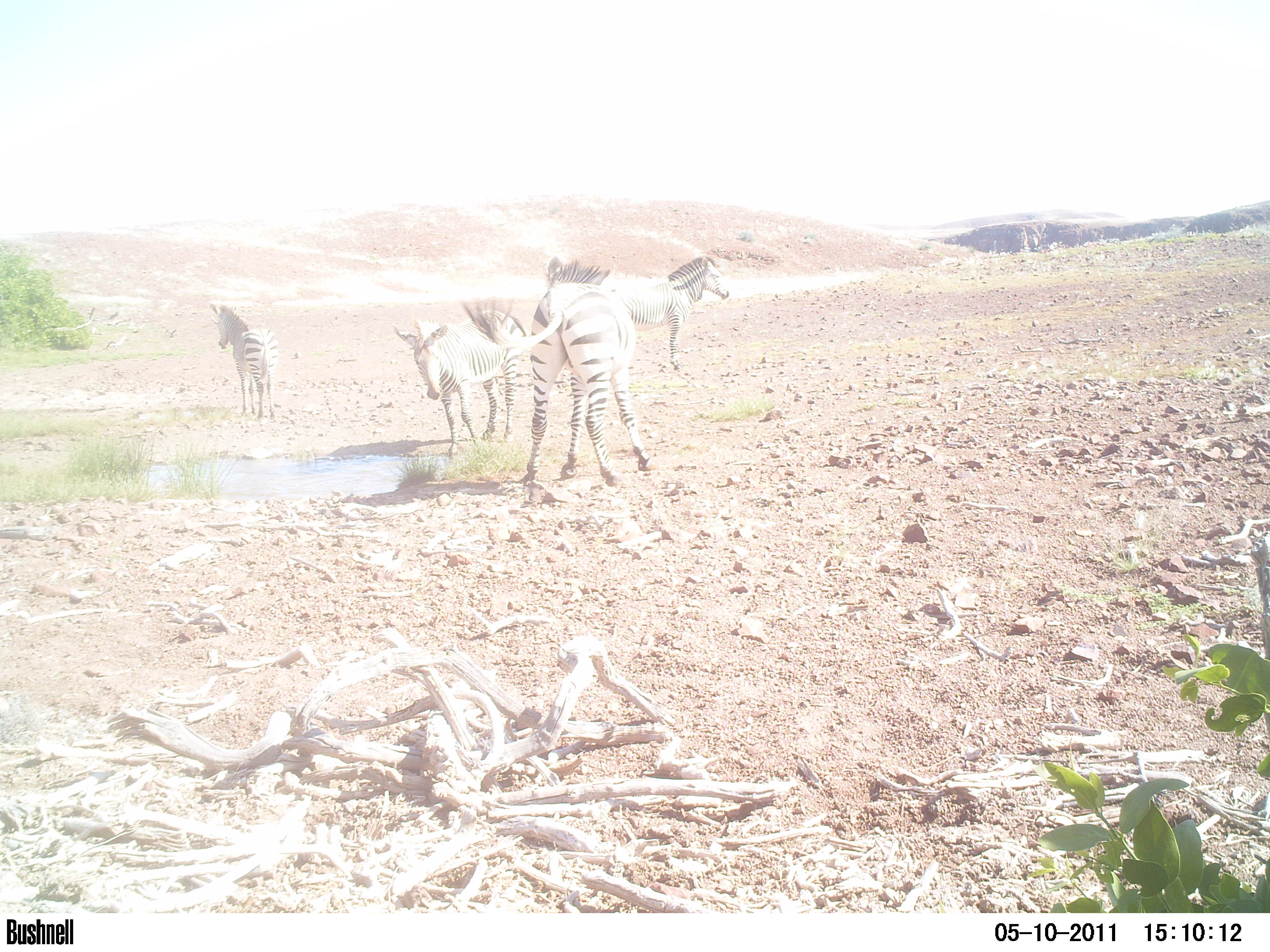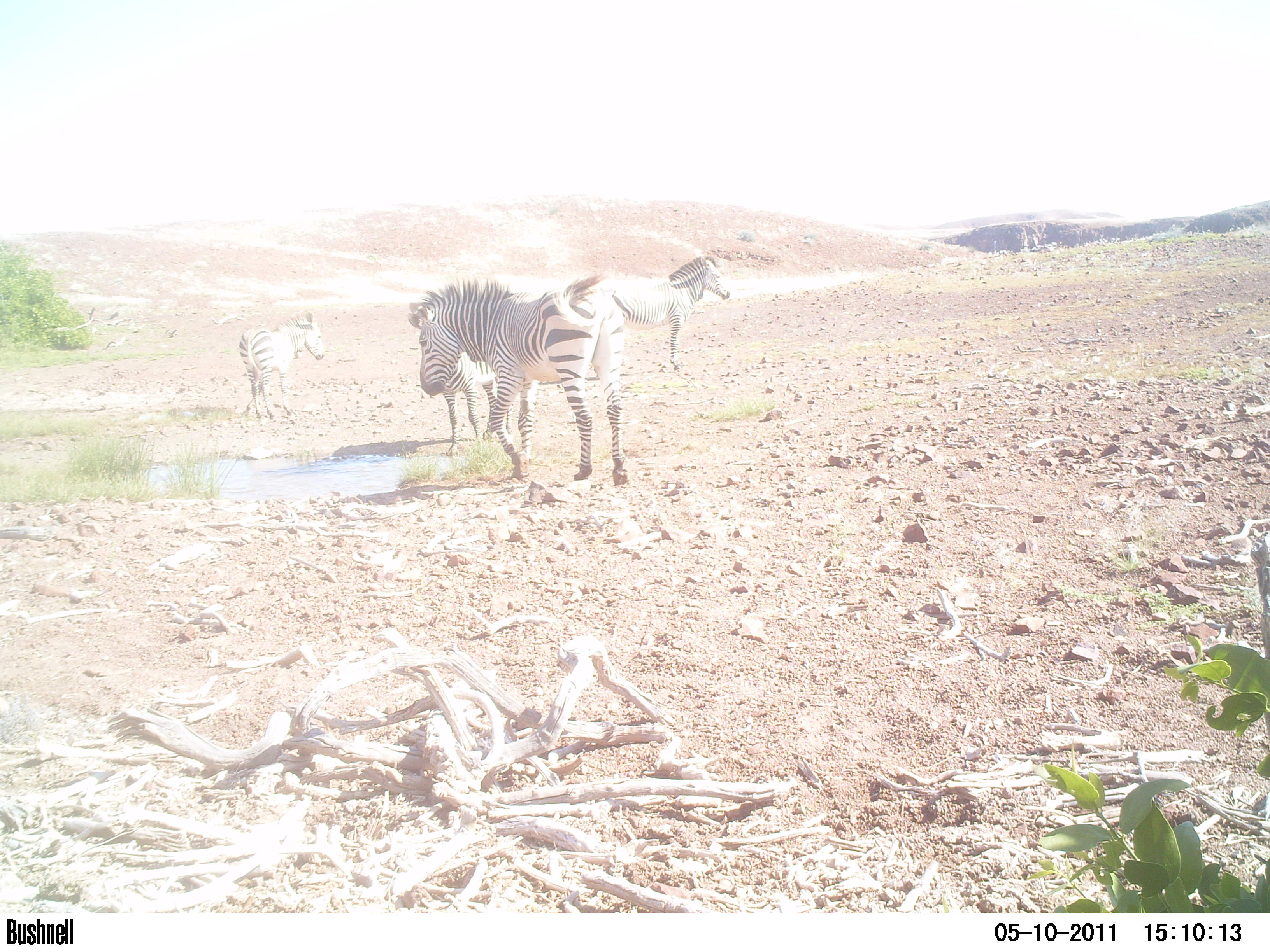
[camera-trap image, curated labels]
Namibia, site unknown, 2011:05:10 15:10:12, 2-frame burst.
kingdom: Animalia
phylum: Chordata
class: Mammalia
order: Perissodactyla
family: Equidae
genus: Equus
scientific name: Equus zebra hartmannae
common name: hartmann's mountain zebra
Equus zebra hartmannae (hartmann's mountain zebra).